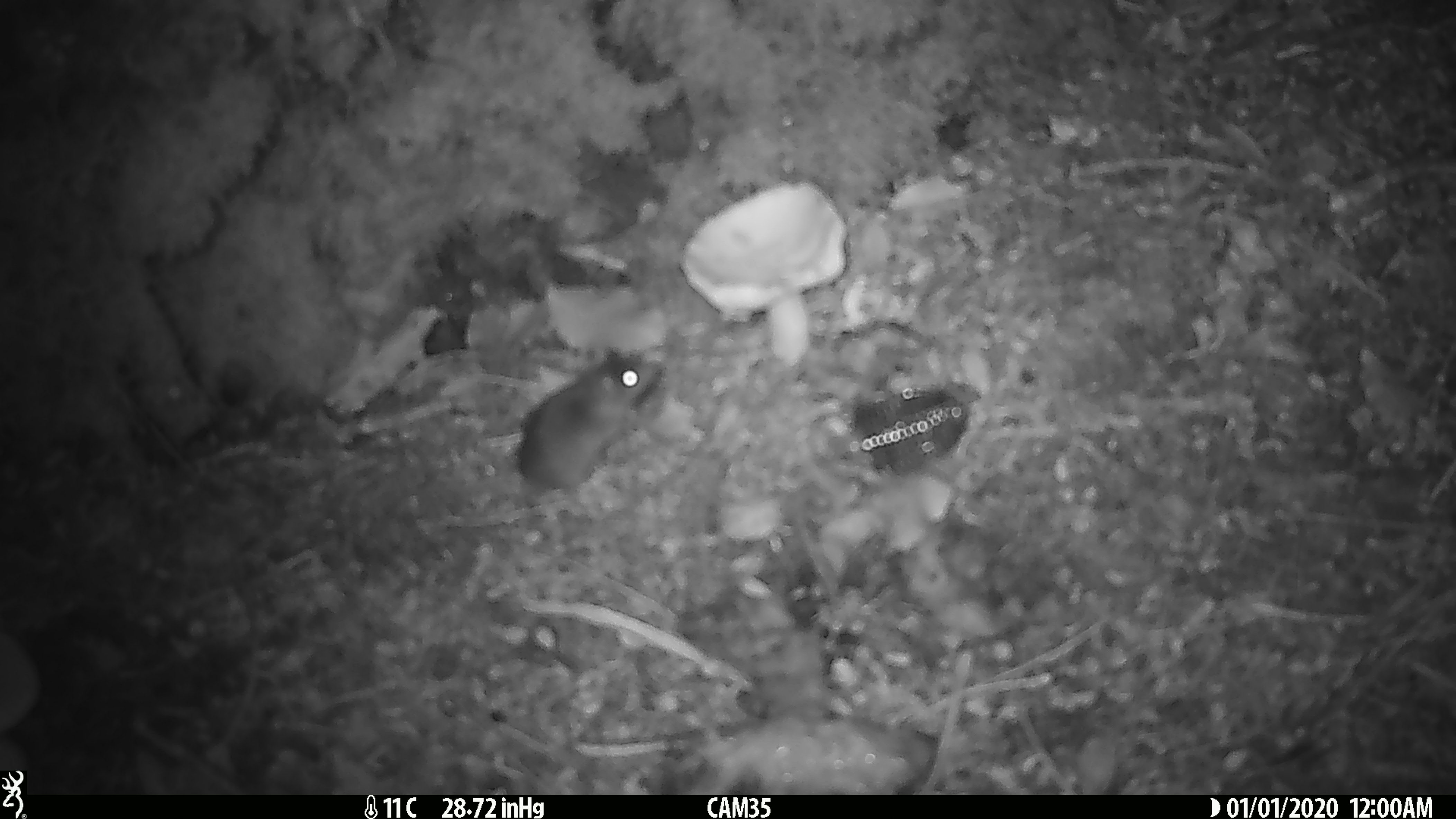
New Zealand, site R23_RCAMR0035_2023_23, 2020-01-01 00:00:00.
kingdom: Animalia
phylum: Chordata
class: Mammalia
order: Rodentia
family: Muridae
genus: Mus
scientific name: Mus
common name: mouse